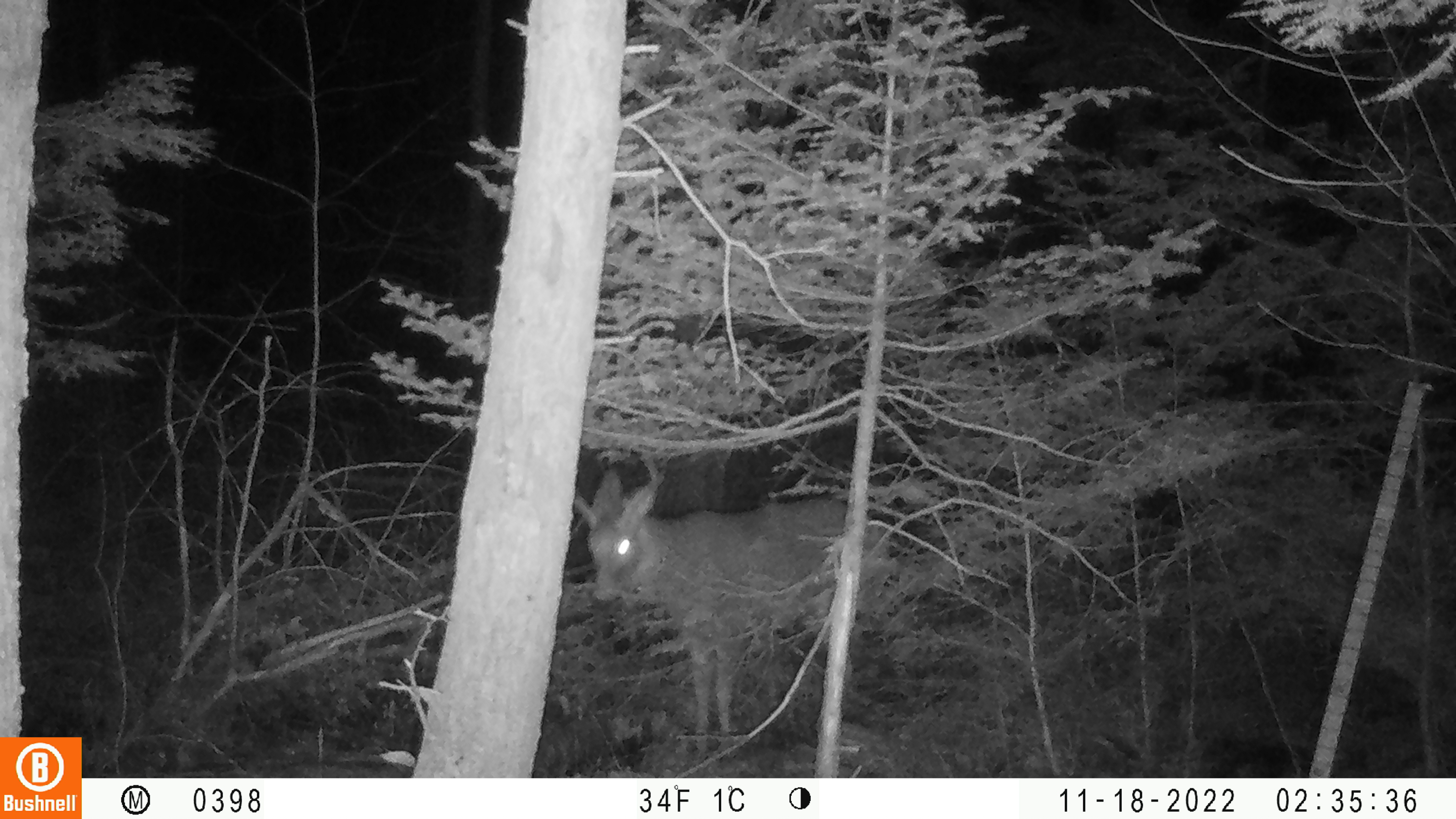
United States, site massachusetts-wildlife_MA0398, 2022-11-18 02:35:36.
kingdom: Animalia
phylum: Chordata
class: Mammalia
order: Artiodactyla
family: Cervidae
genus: Odocoileus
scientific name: Odocoileus virginianus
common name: white-tailed deer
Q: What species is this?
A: White-tailed deer (Odocoileus virginianus).